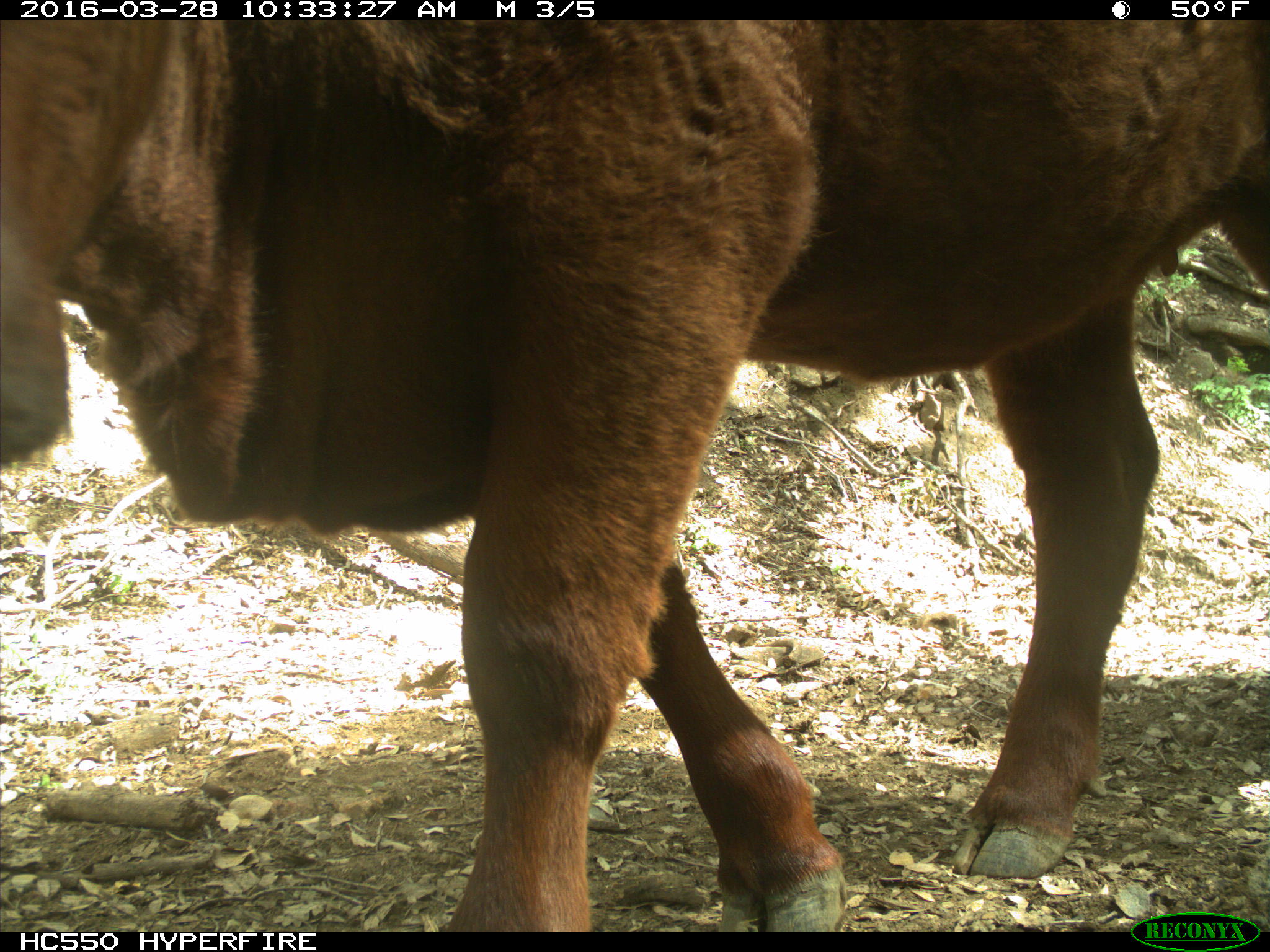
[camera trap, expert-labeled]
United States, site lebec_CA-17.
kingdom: Animalia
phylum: Chordata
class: Mammalia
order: Artiodactyla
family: Bovidae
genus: Bos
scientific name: Bos taurus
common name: domestic cow